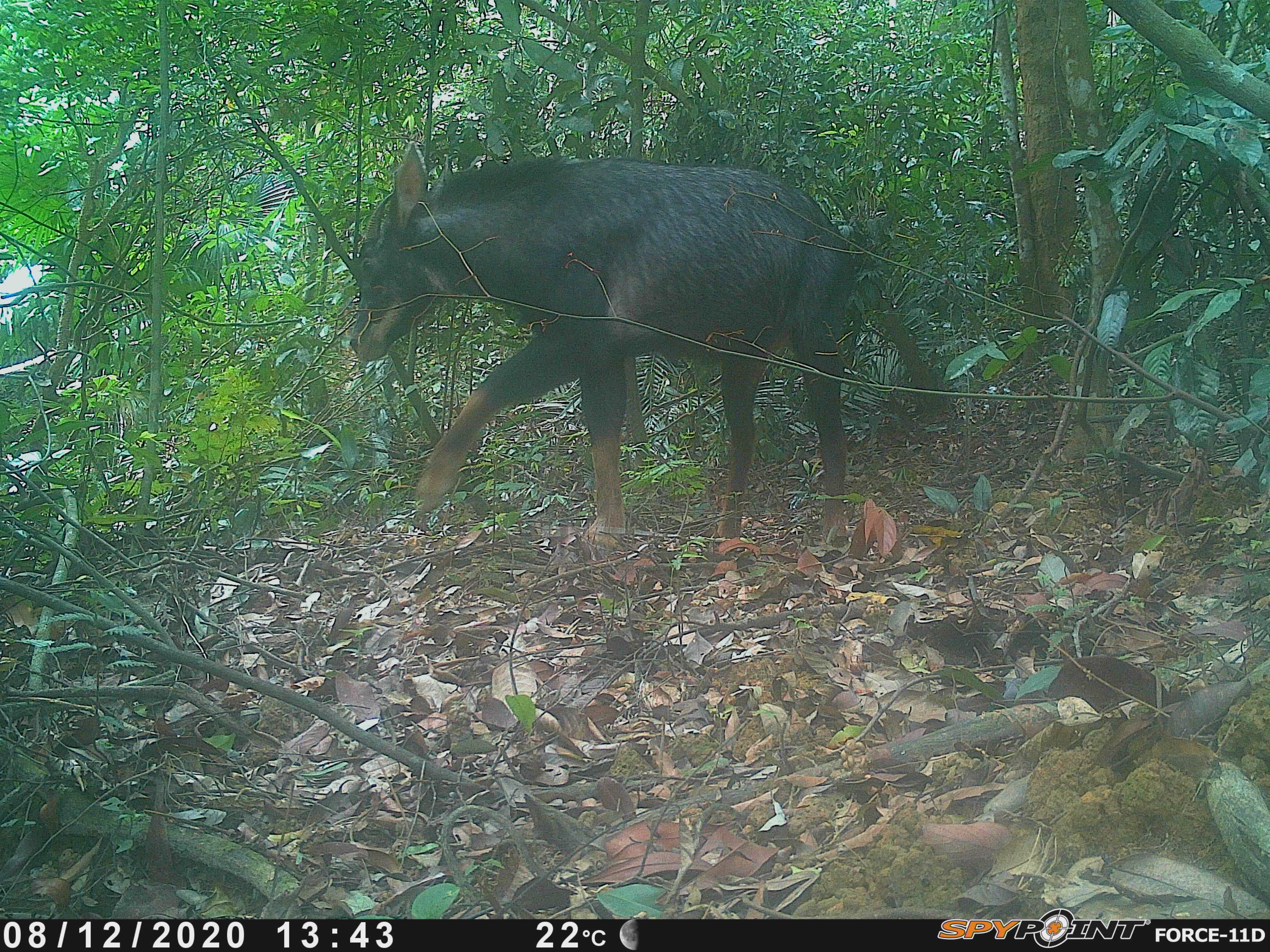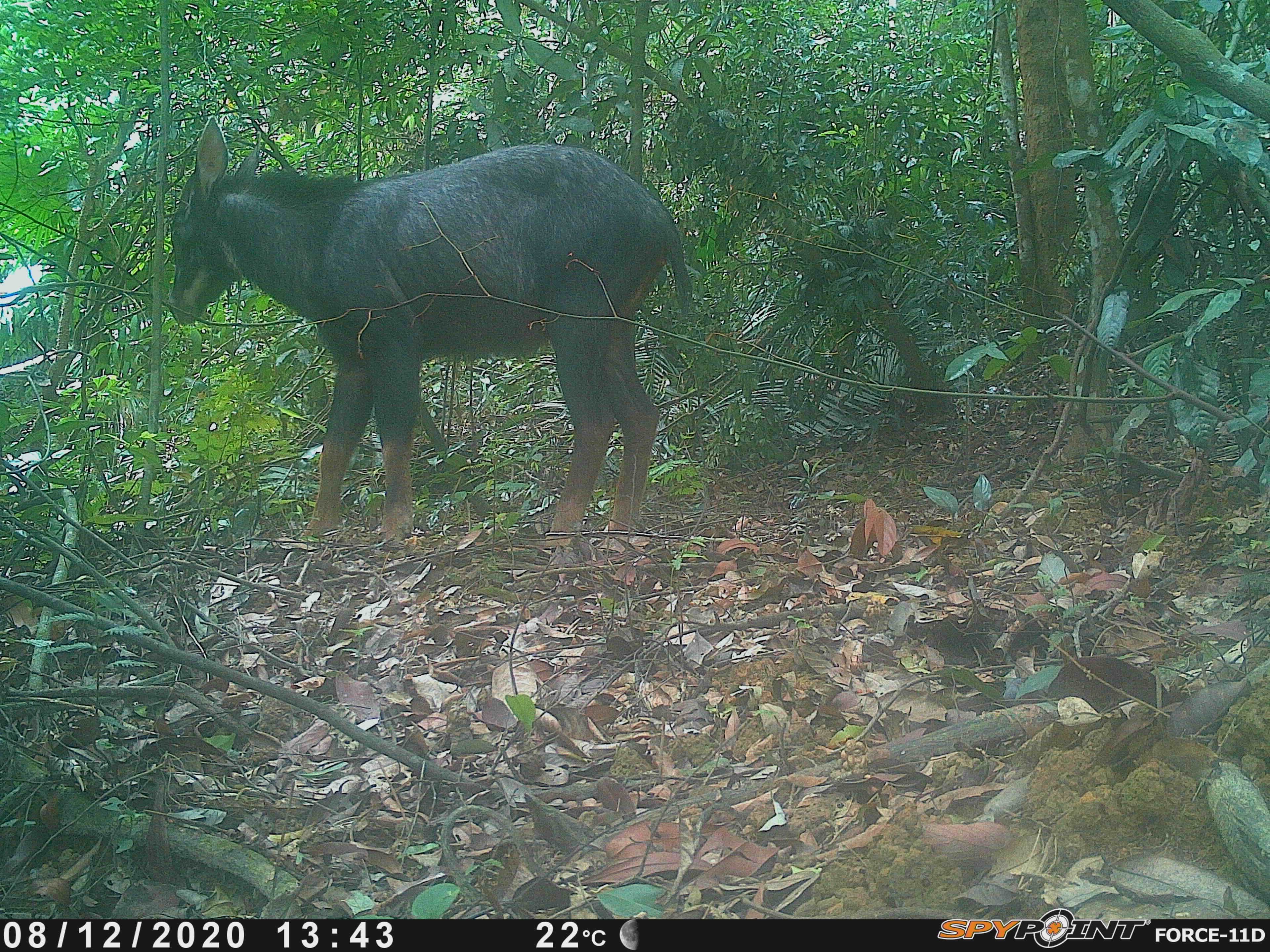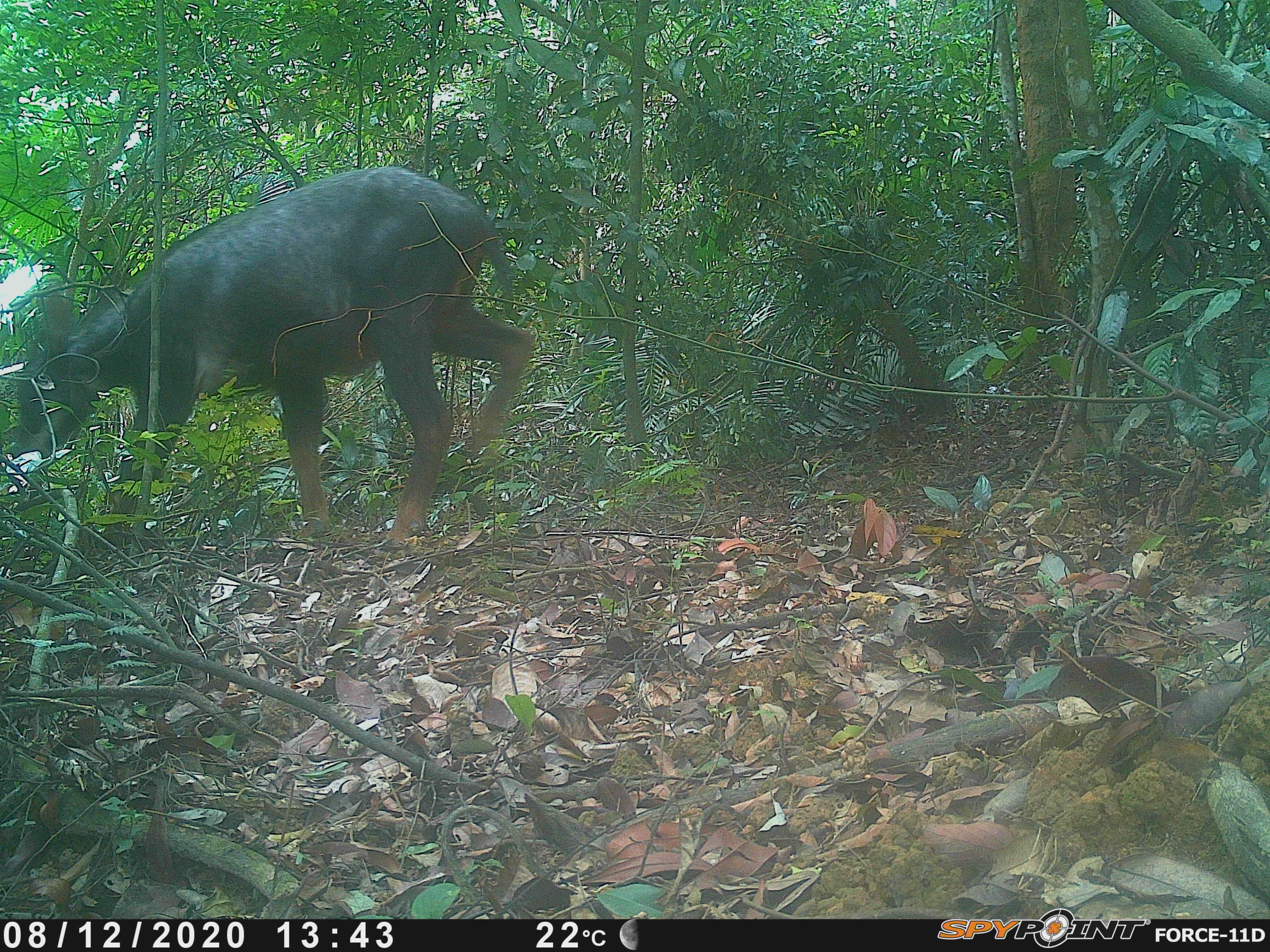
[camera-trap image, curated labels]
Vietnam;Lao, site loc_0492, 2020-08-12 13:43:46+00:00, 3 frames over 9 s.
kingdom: Animalia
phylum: Chordata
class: Mammalia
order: Artiodactyla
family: Bovidae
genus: Capricornis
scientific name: Capricornis sumatraensis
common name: chinese serow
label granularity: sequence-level